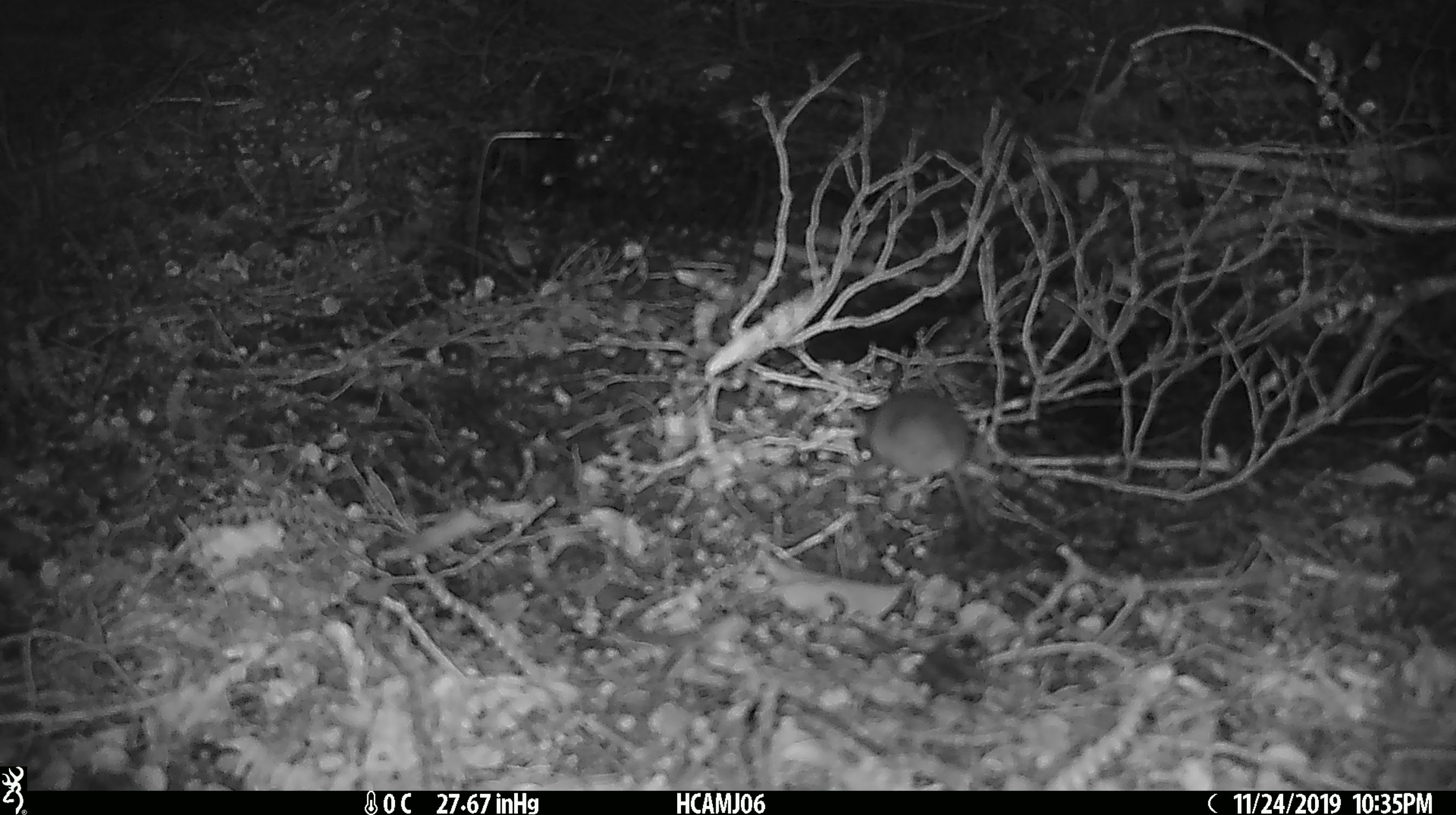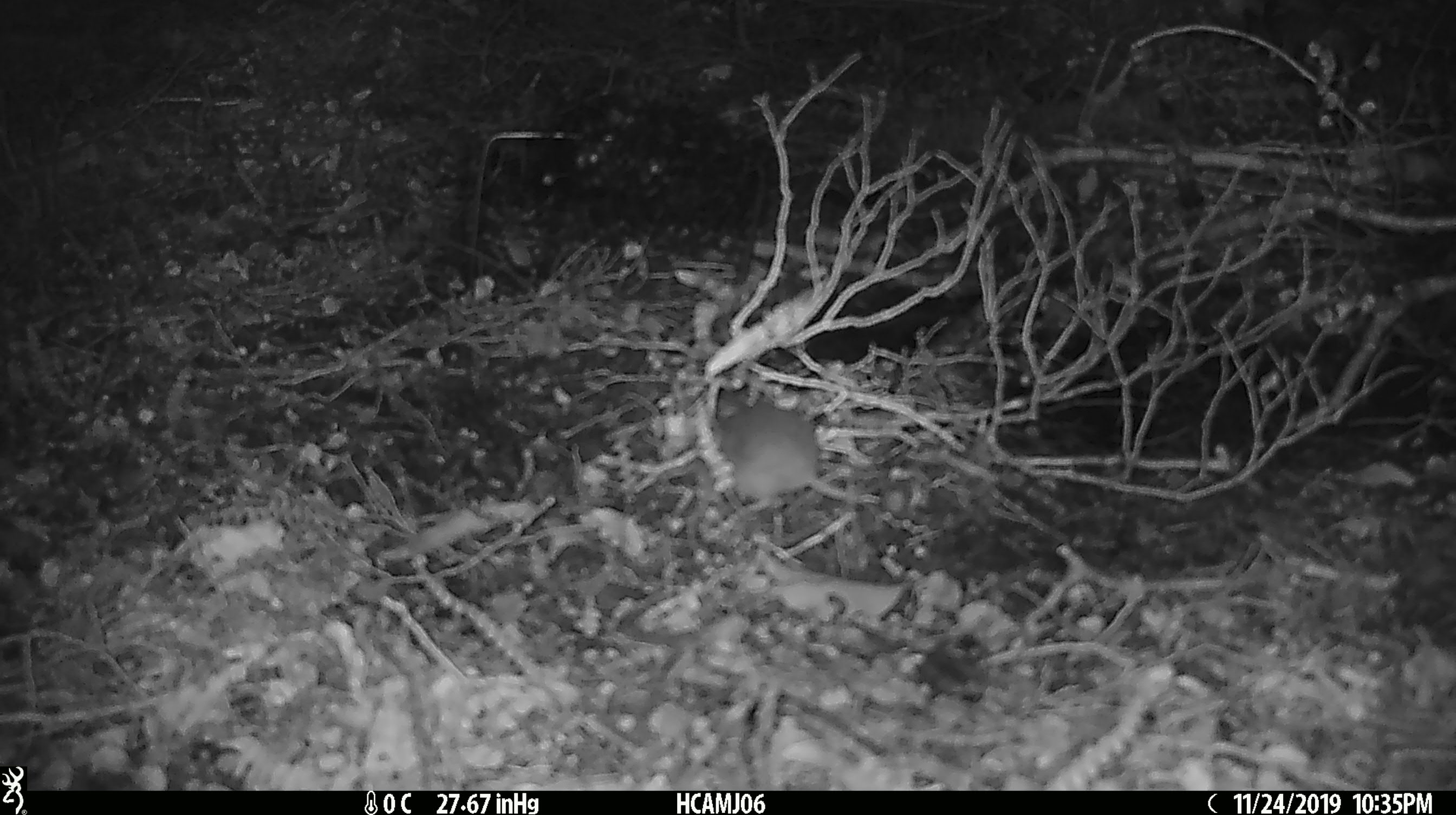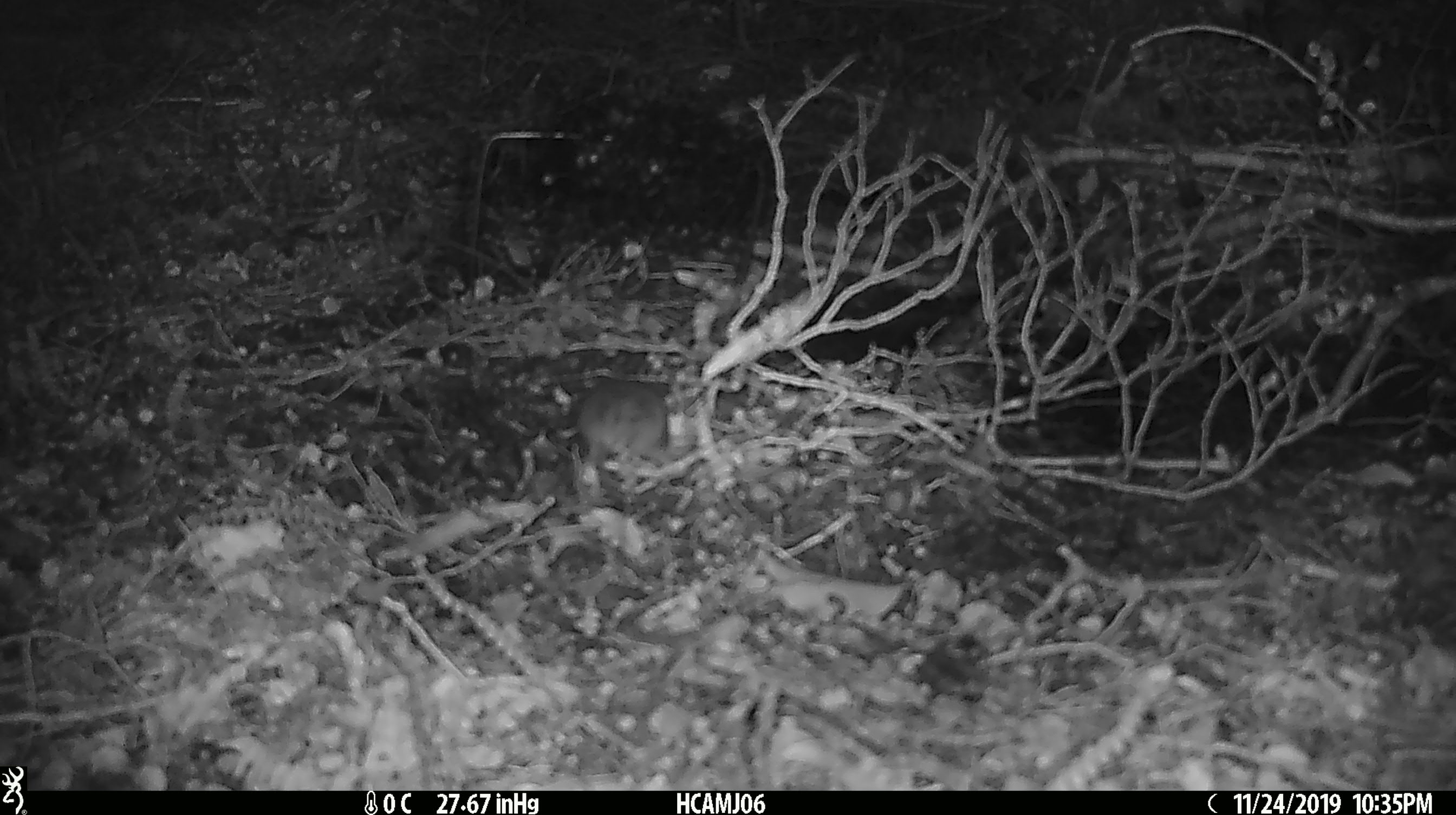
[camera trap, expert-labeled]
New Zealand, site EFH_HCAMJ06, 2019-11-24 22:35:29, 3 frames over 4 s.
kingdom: Animalia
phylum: Chordata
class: Mammalia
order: Rodentia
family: Muridae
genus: Mus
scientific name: Mus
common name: mouse